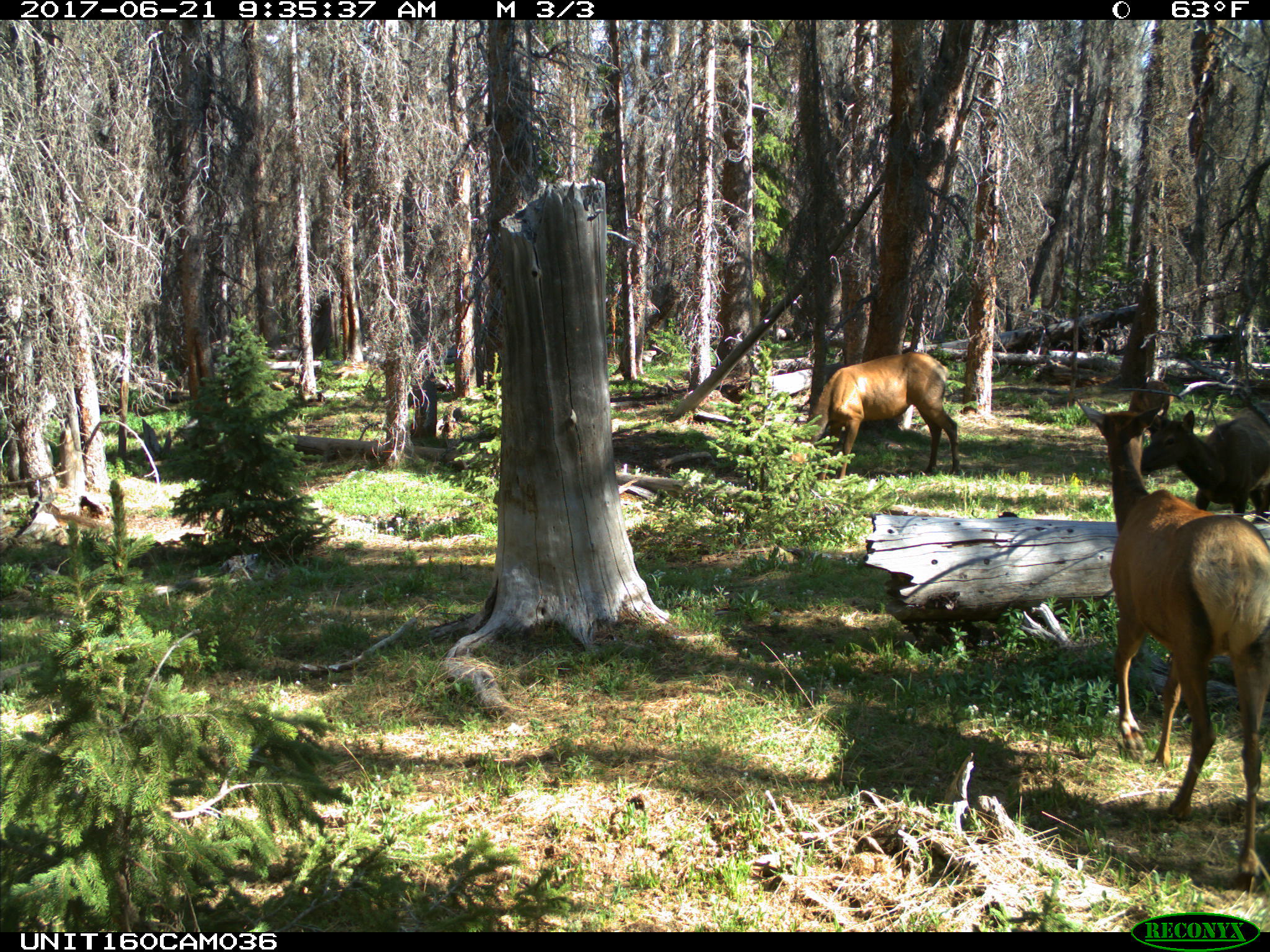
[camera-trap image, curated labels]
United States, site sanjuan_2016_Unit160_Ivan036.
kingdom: Animalia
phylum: Chordata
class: Mammalia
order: Artiodactyla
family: Cervidae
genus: Cervus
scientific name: Cervus elaphus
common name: red deer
Cervus elaphus (red deer).